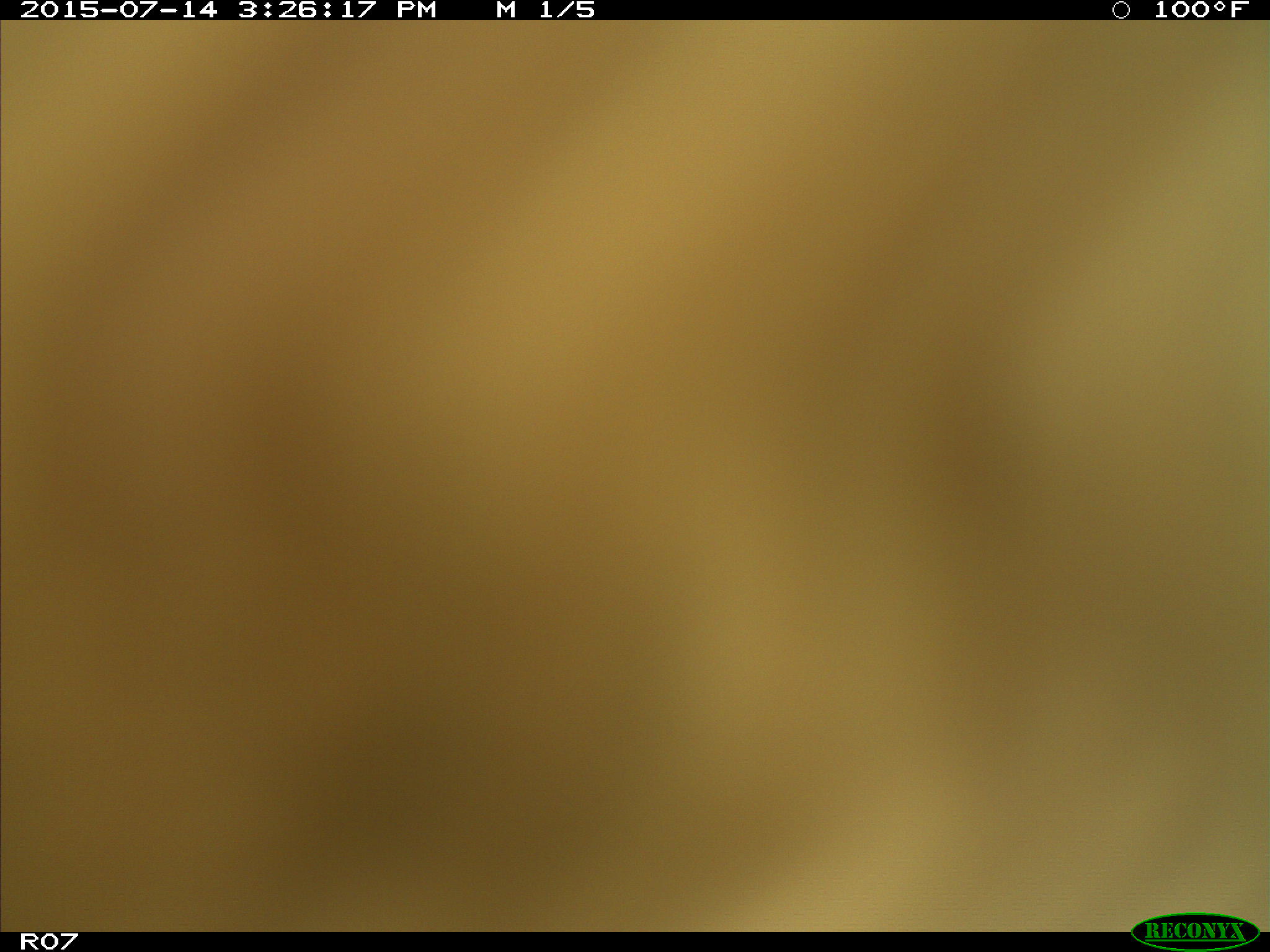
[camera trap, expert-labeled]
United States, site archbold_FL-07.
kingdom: Animalia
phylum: Chordata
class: Mammalia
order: Artiodactyla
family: Bovidae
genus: Bos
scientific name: Bos taurus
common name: domestic cow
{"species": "Bos taurus (domestic cow)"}